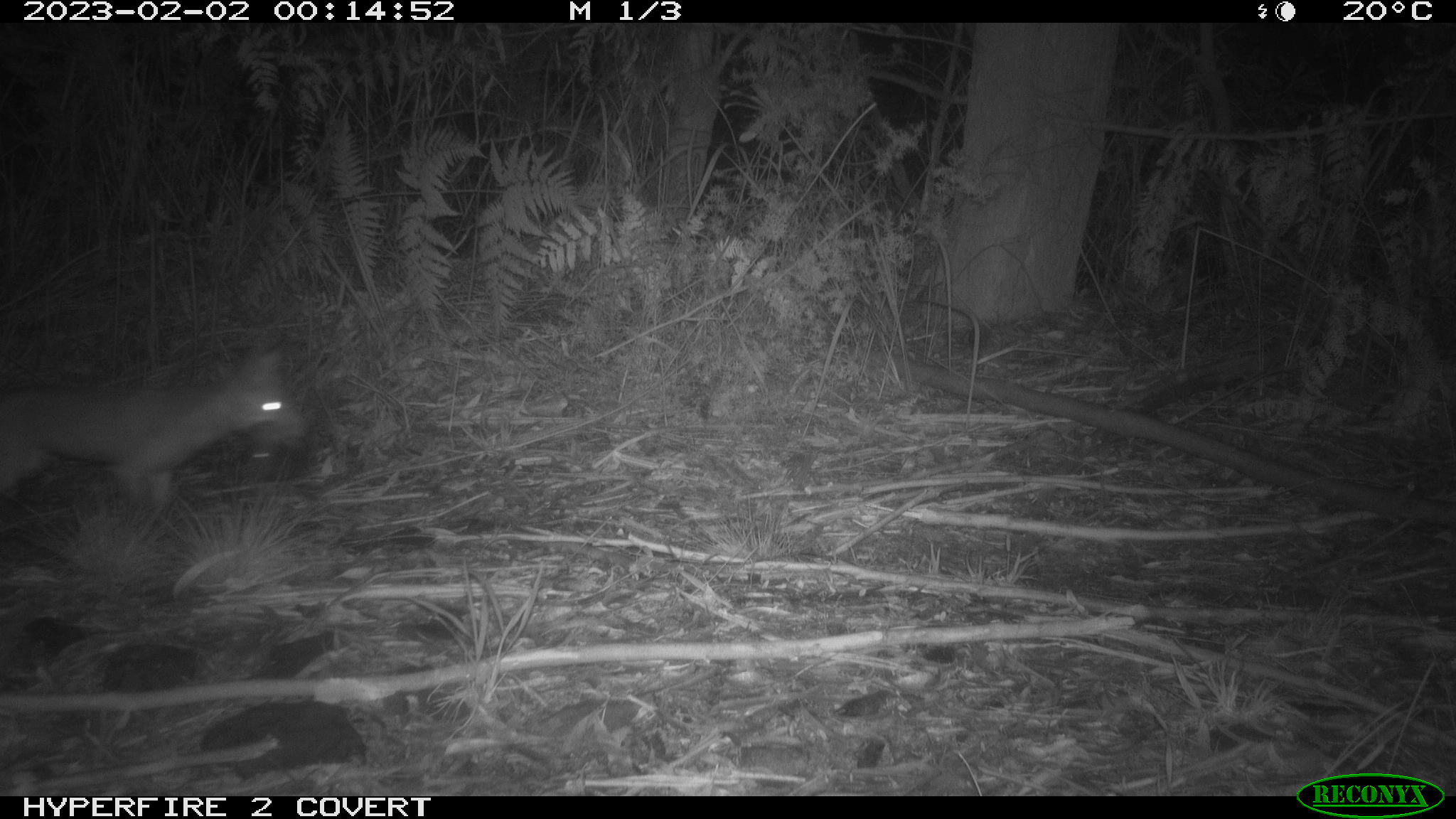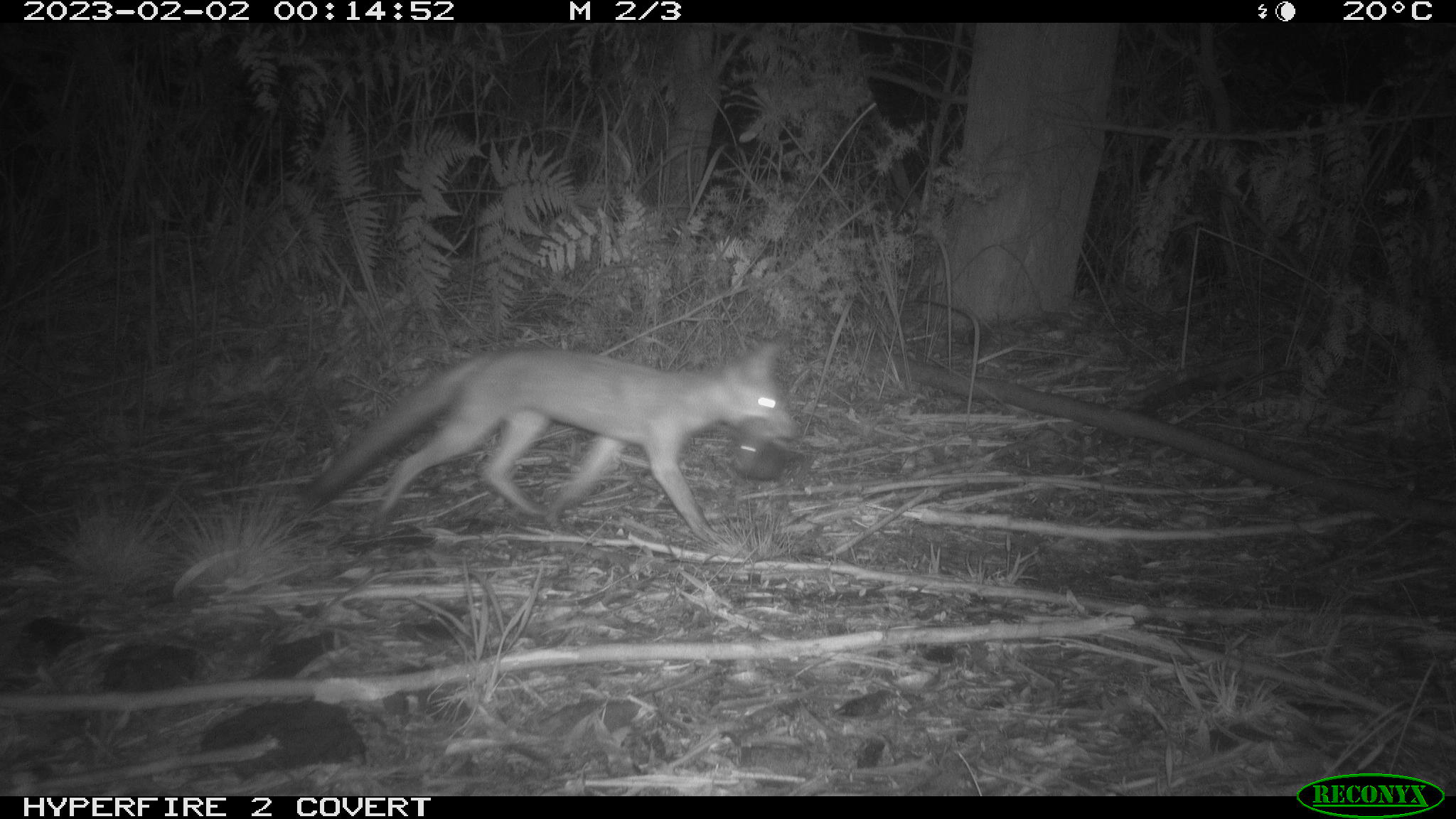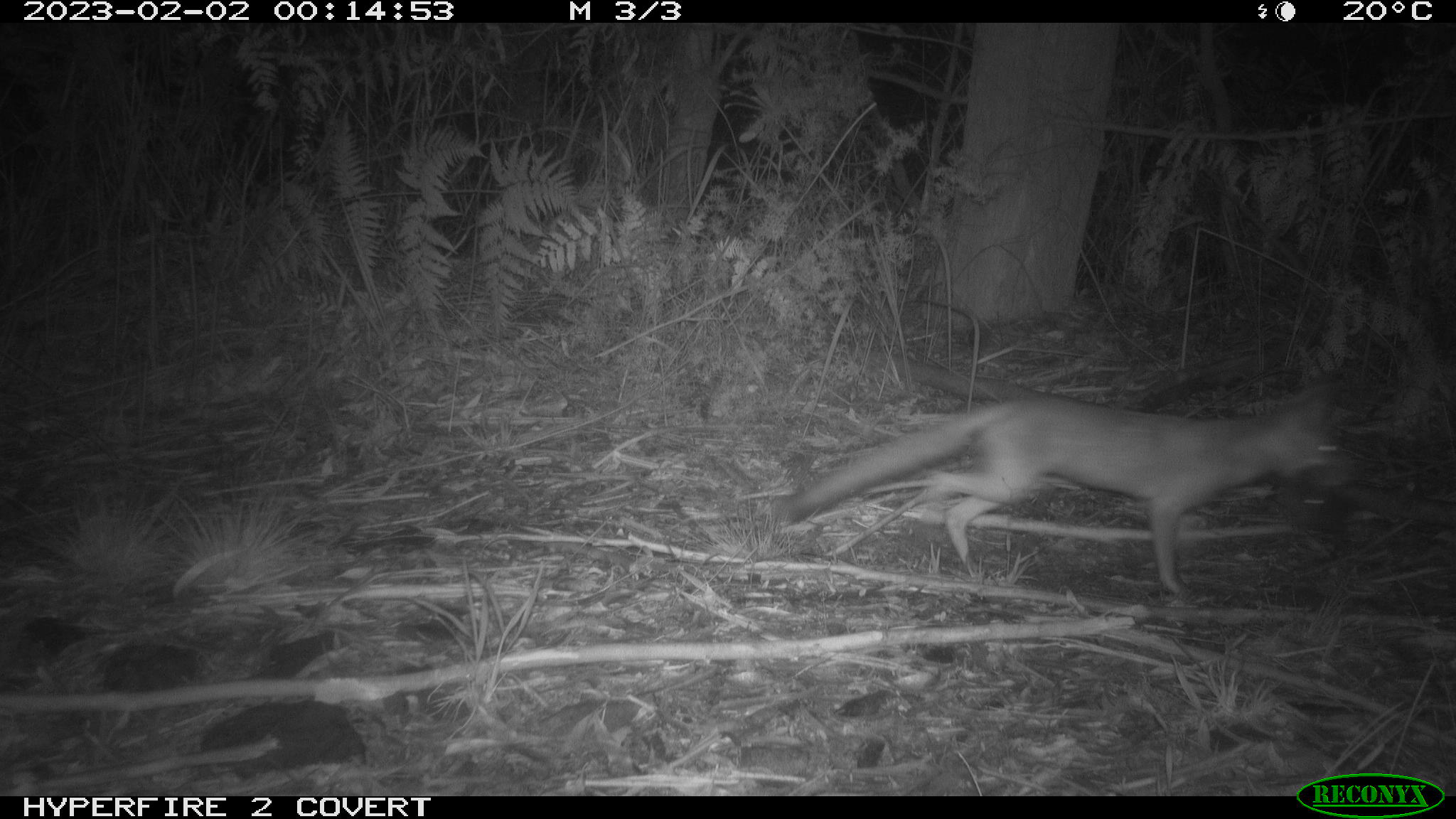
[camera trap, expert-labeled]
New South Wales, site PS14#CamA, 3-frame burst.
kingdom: Animalia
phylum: Chordata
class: Mammalia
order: Carnivora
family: Canidae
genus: Vulpes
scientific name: Vulpes vulpes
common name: red fox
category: fox